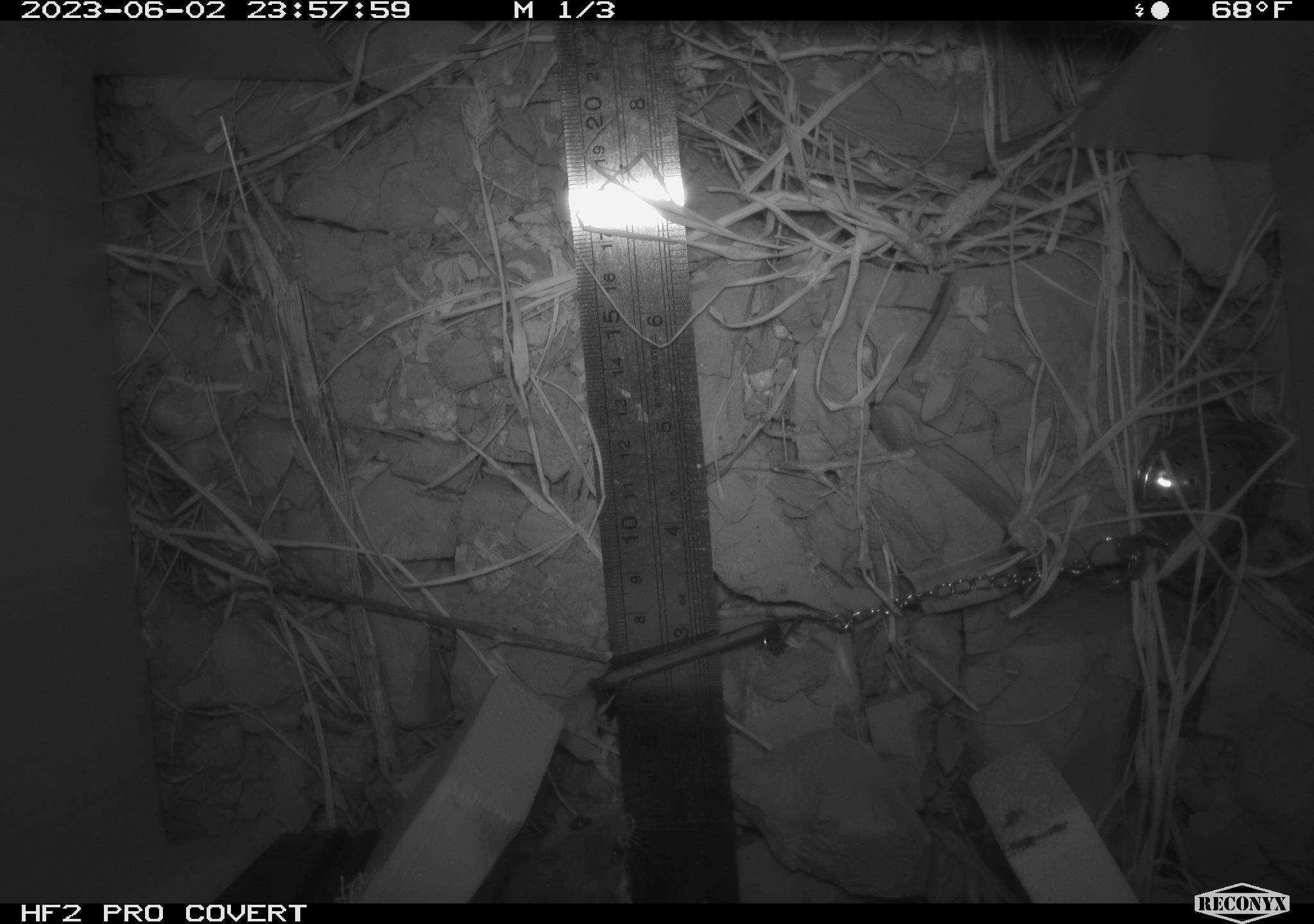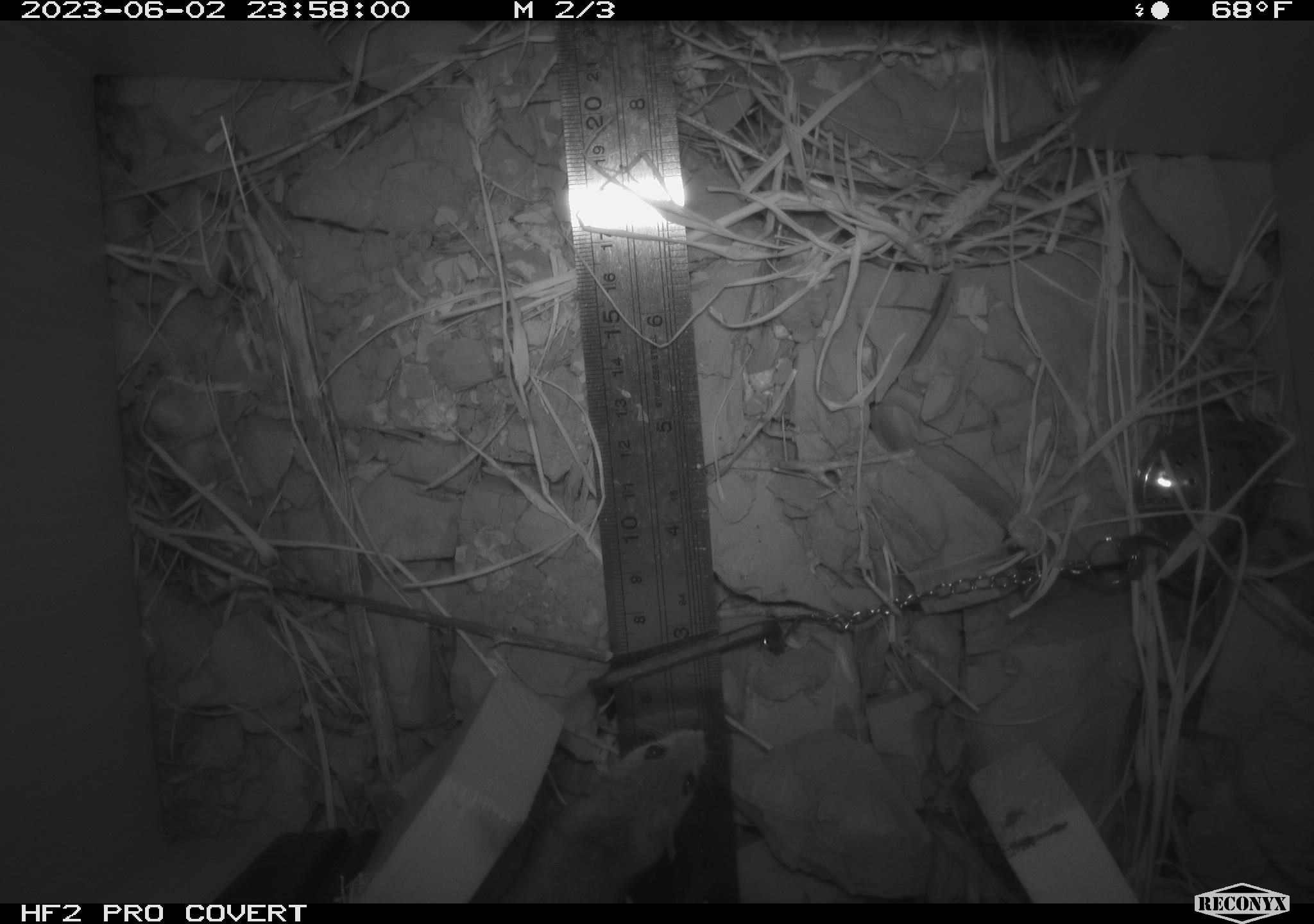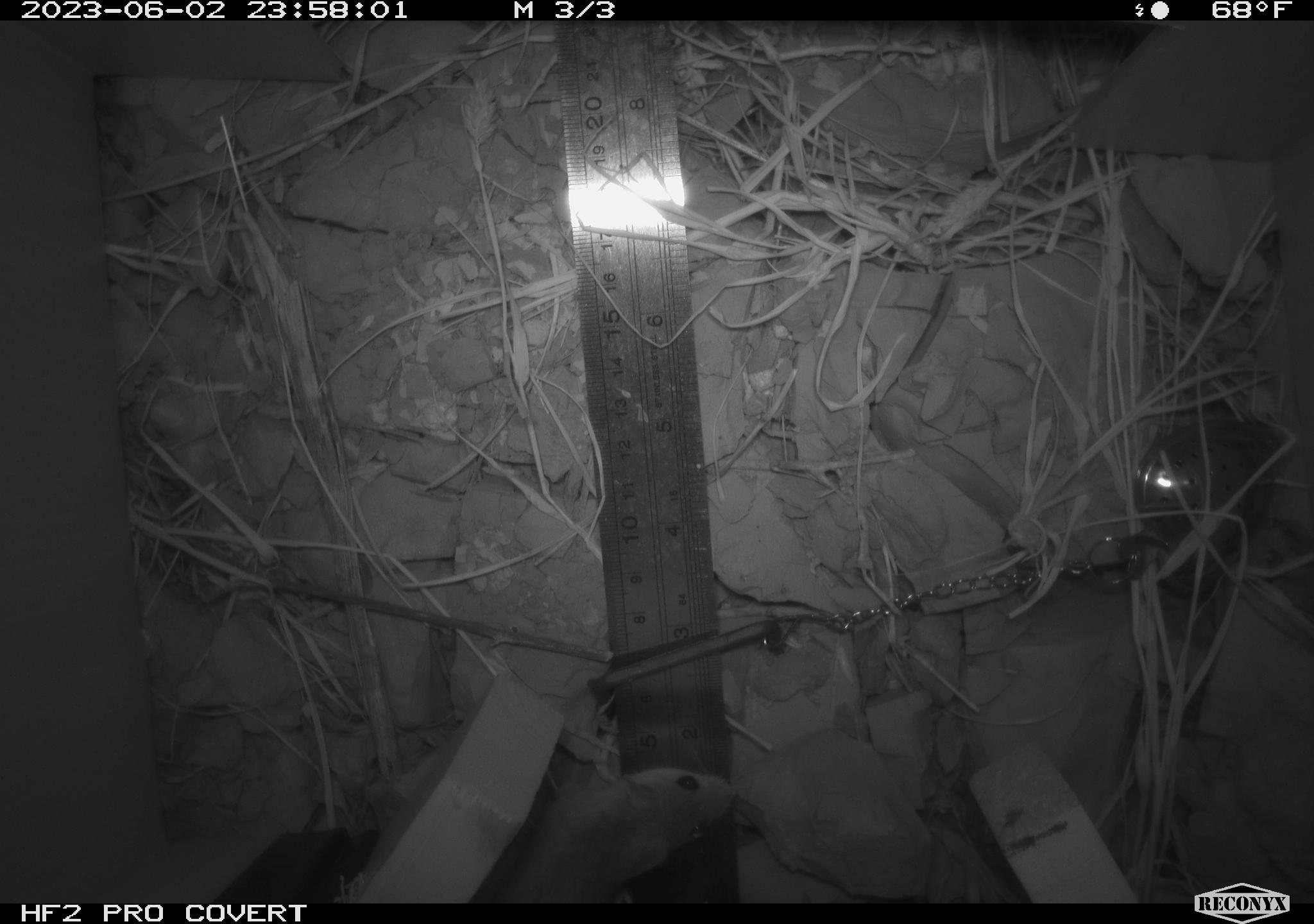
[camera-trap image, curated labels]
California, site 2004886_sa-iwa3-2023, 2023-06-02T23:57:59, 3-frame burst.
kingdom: Animalia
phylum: Chordata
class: Mammalia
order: Rodentia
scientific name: Rodentia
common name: mouse species